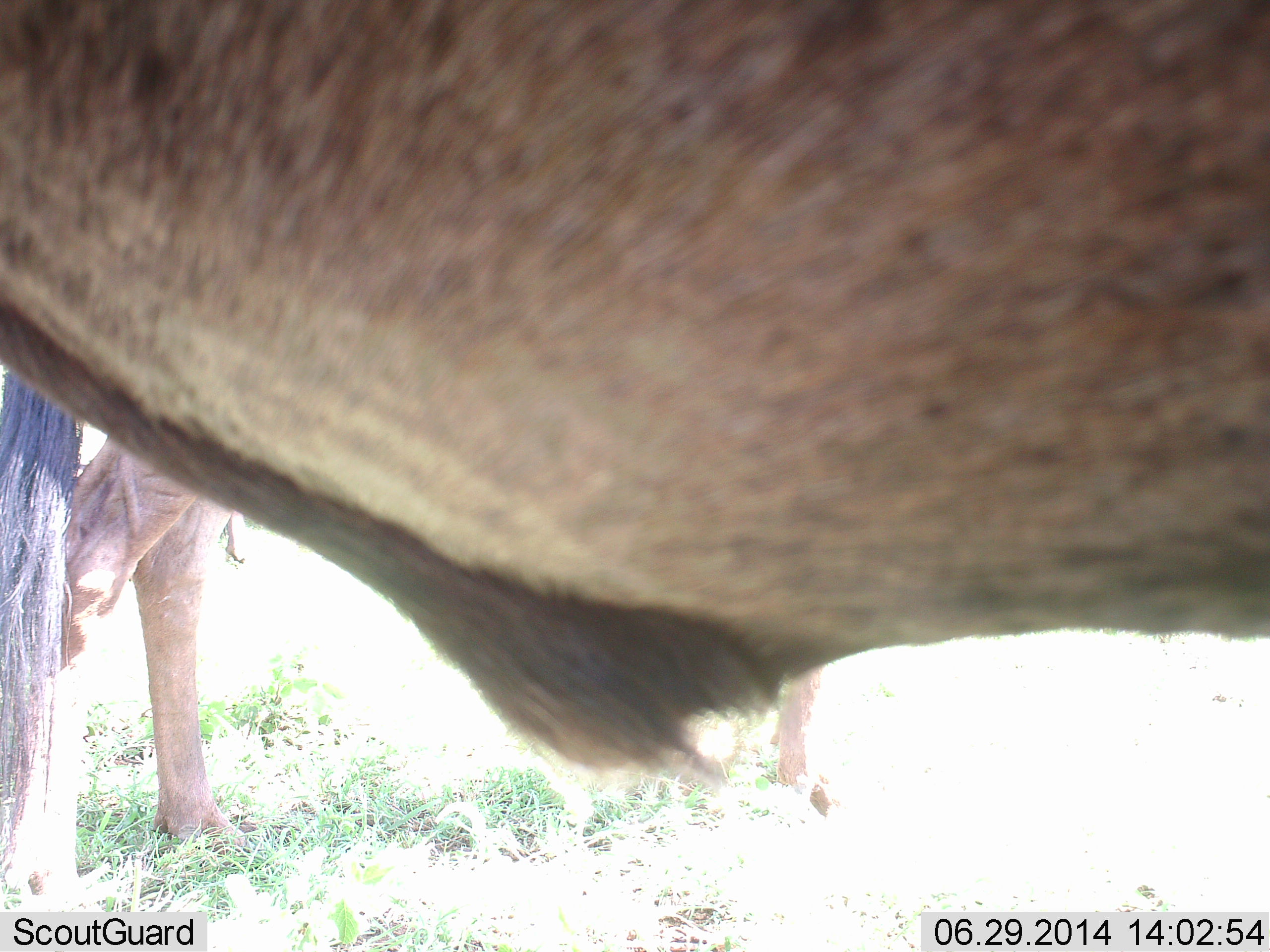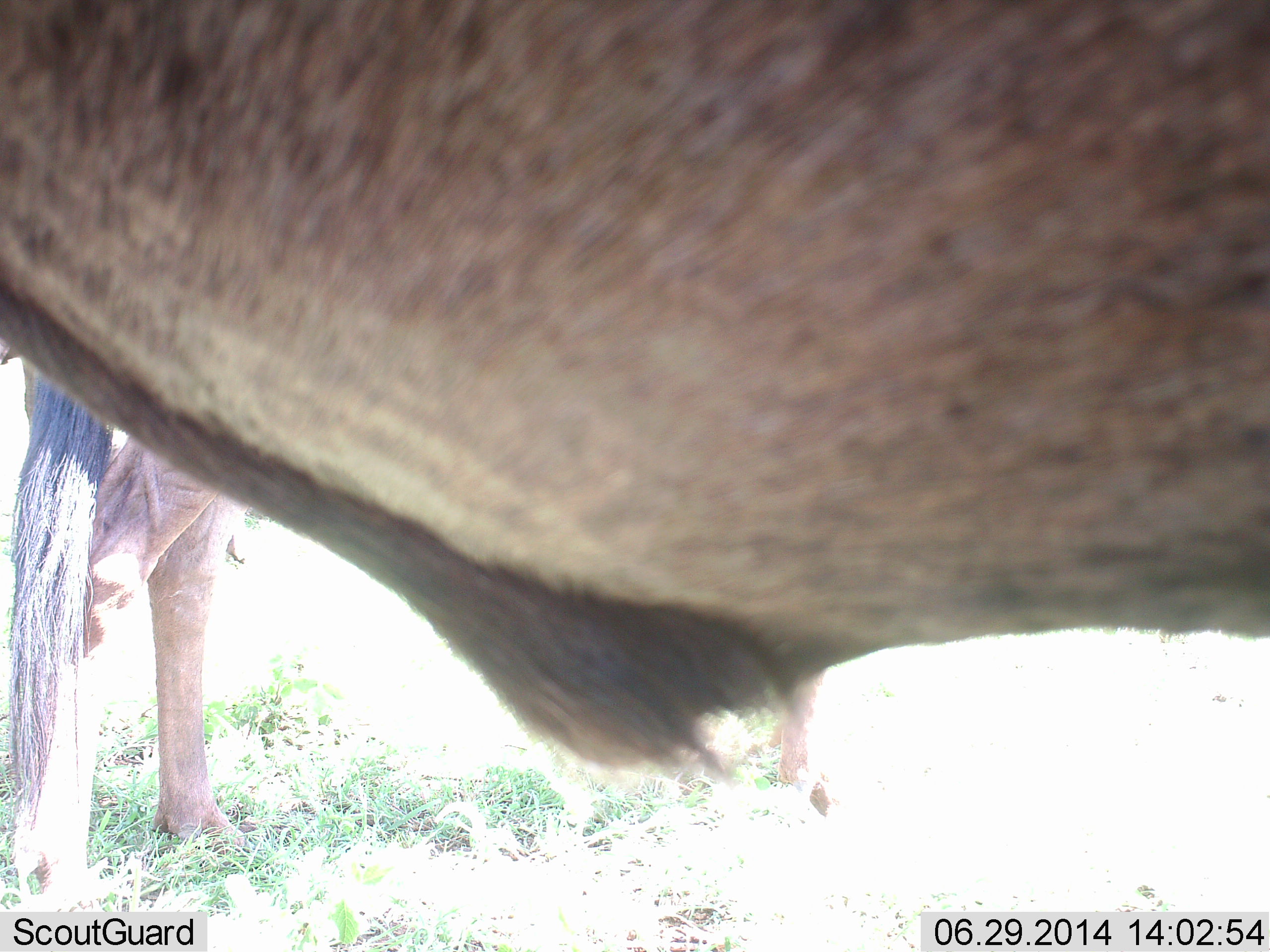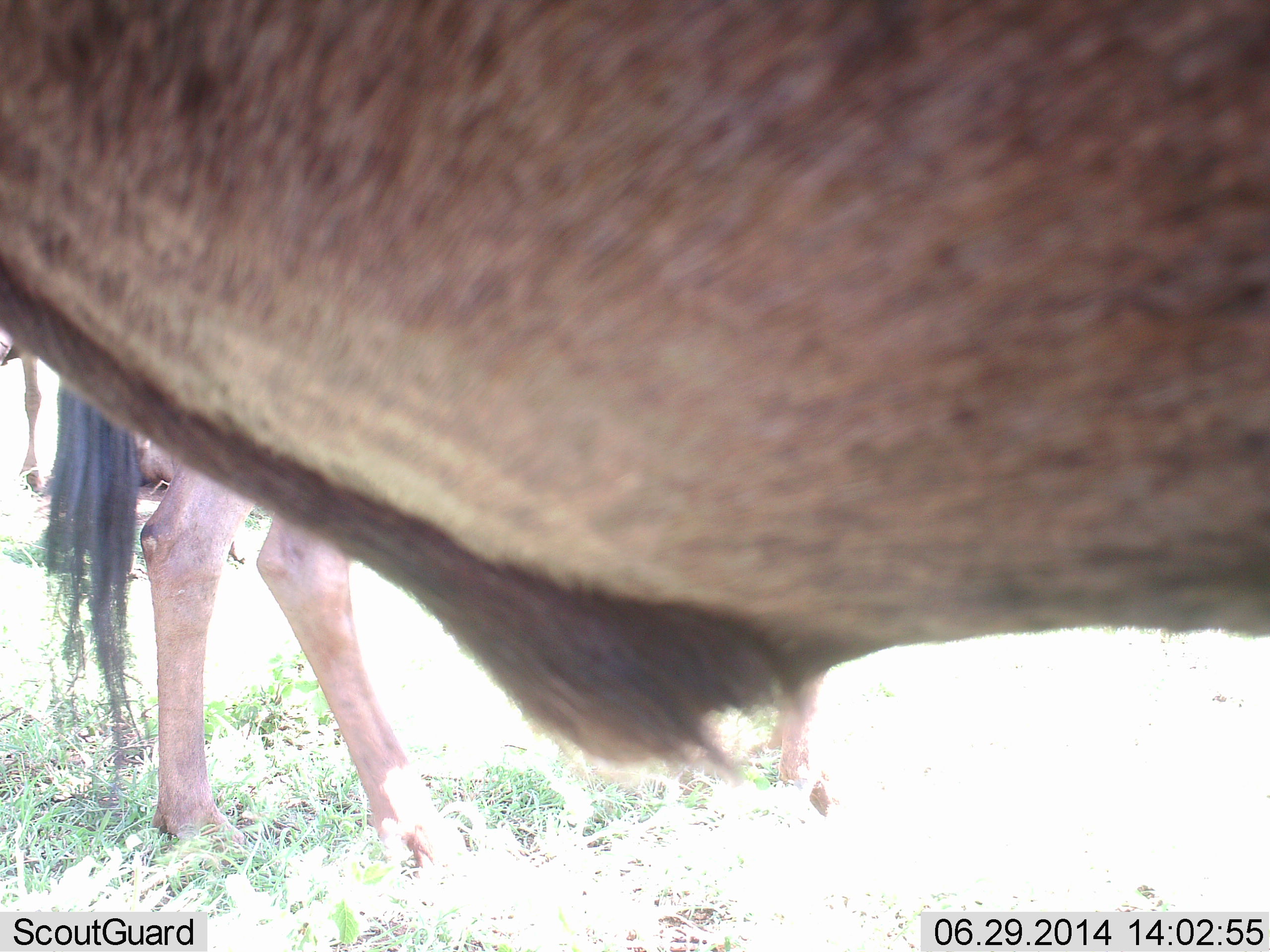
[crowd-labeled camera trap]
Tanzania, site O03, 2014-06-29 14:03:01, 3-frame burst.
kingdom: Animalia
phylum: Chordata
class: Mammalia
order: Artiodactyla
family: Bovidae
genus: Connochaetes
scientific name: Connochaetes taurinus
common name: blue wildebeest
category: wildebeest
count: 2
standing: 90%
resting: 0%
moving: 30%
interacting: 10%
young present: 0%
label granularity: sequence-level